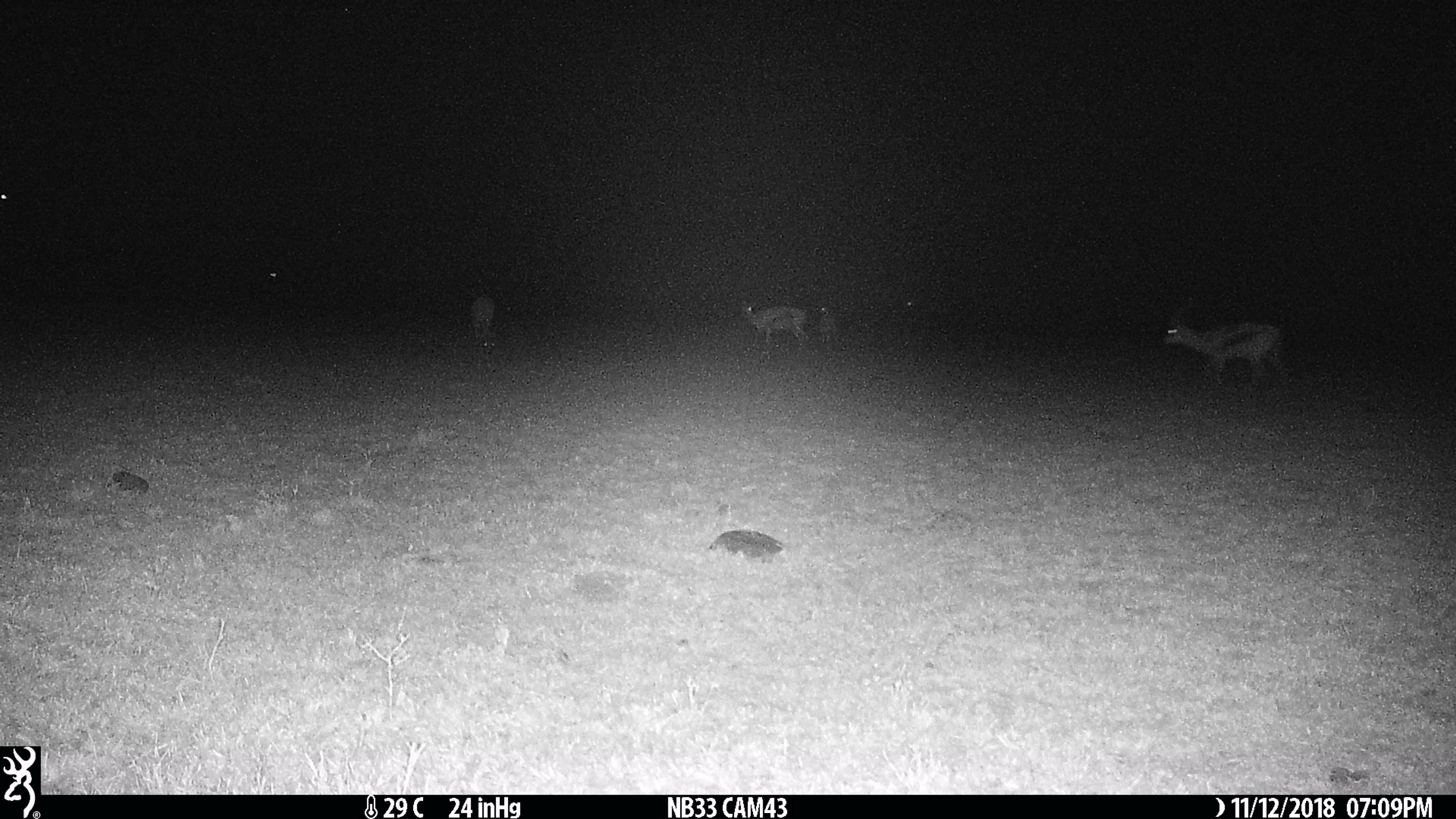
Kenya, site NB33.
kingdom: Animalia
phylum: Chordata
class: Mammalia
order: Artiodactyla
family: Bovidae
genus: Eudorcas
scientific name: Eudorcas thomsonii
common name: thomon's gazelle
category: gazelle thomsons